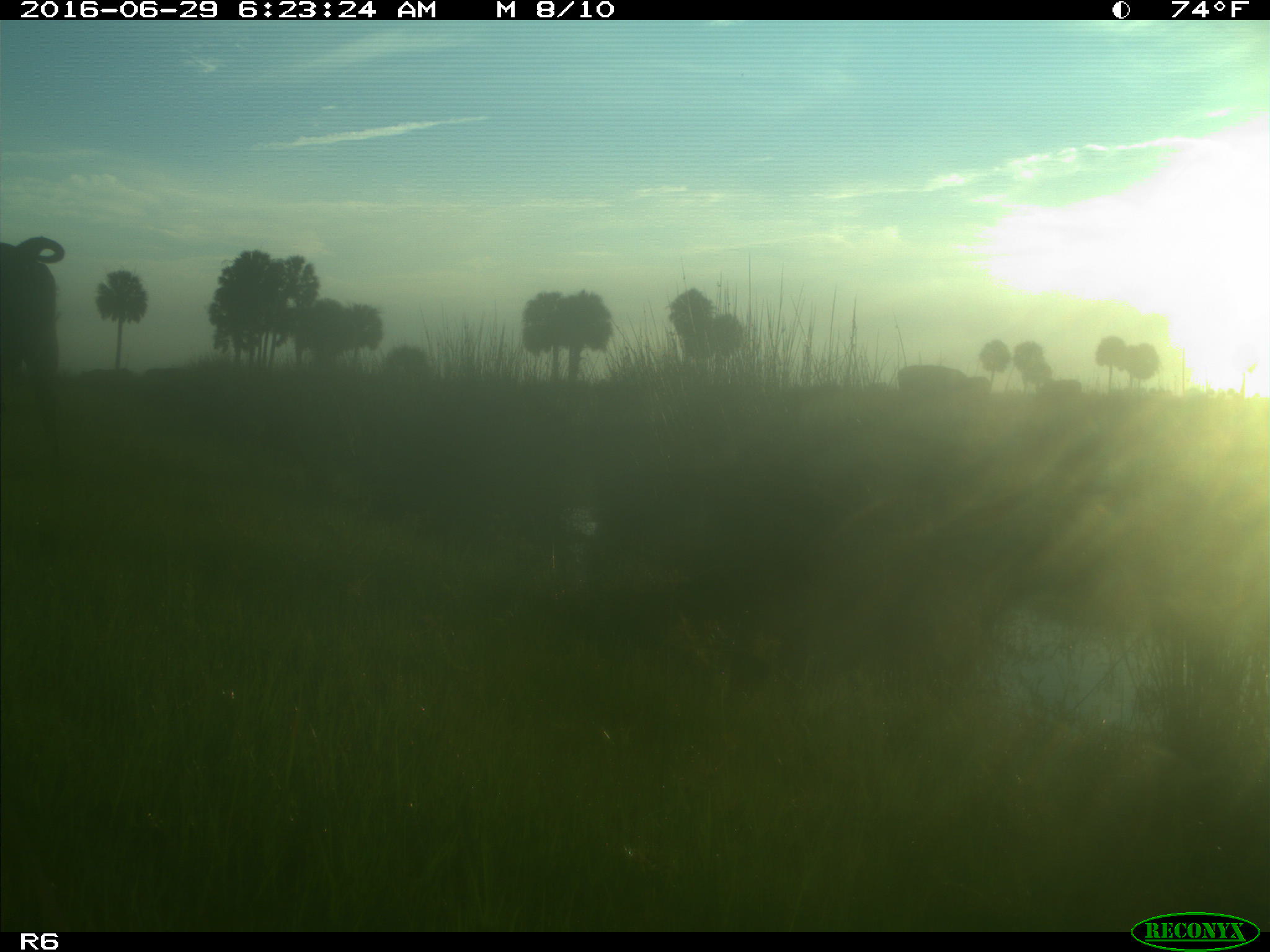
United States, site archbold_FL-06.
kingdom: Animalia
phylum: Chordata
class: Mammalia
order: Artiodactyla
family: Bovidae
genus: Bos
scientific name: Bos taurus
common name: domestic cow